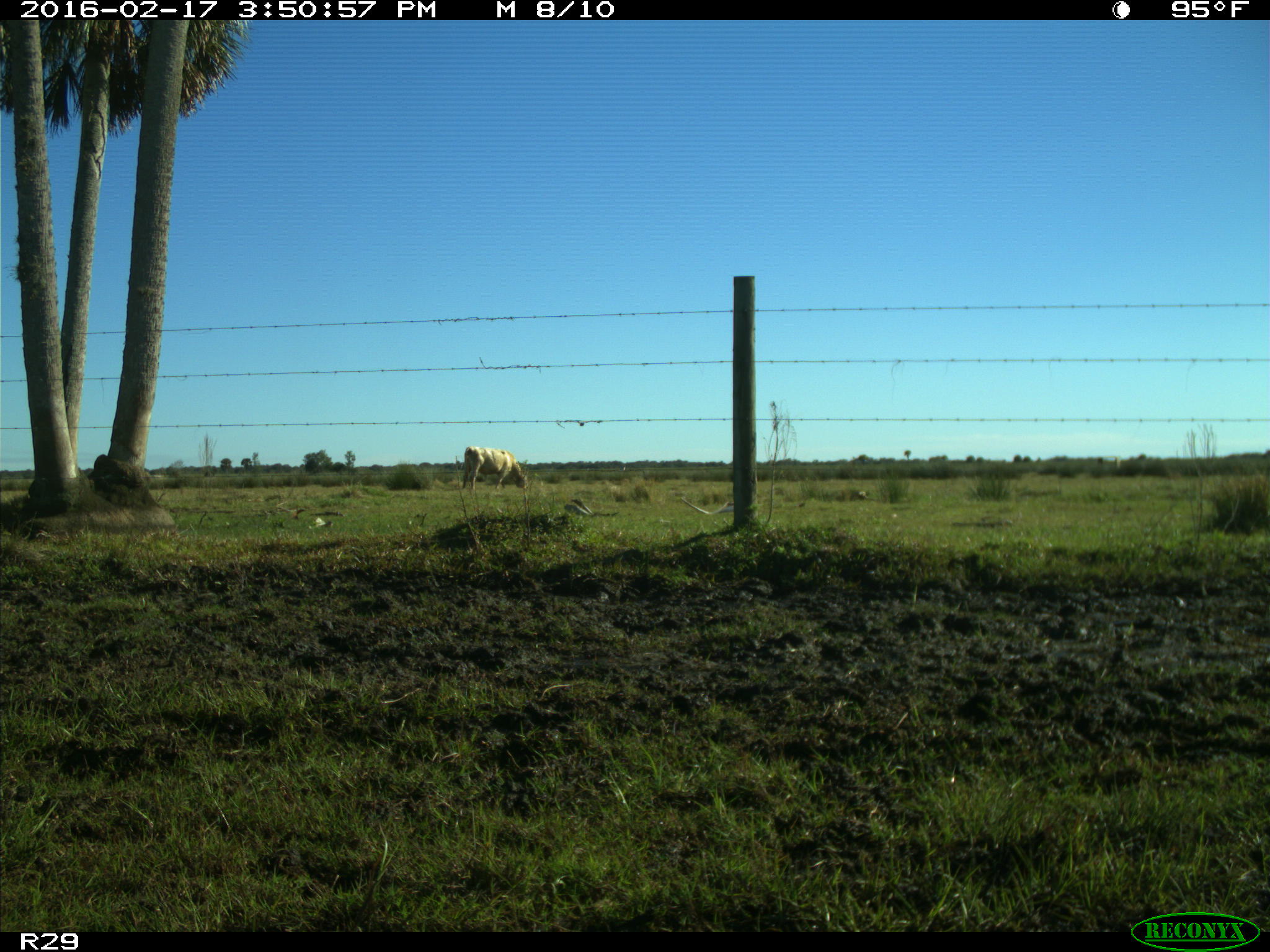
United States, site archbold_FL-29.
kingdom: Animalia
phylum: Chordata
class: Mammalia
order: Artiodactyla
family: Bovidae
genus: Bos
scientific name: Bos taurus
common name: domestic cow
Bos taurus (domestic cow).